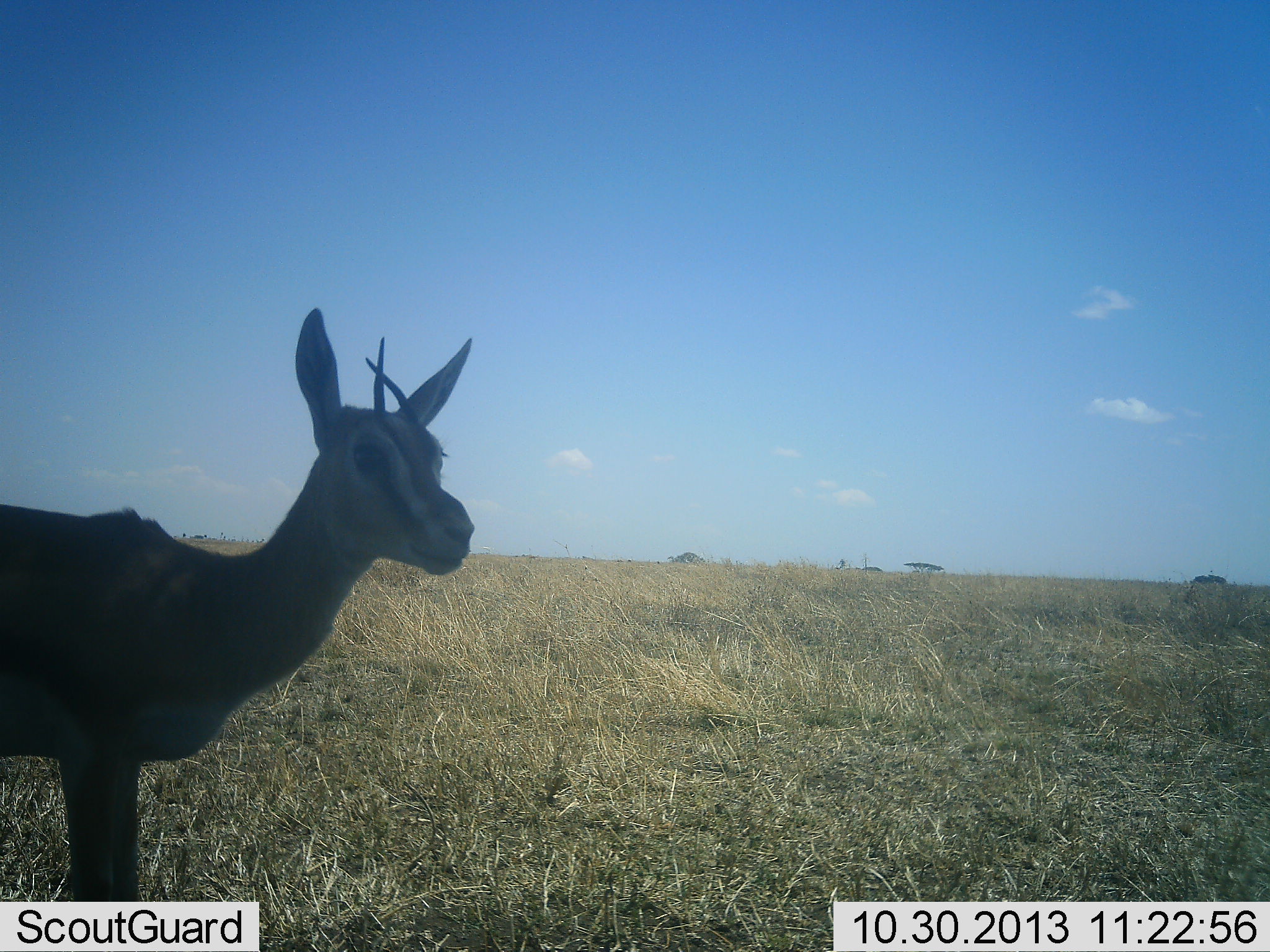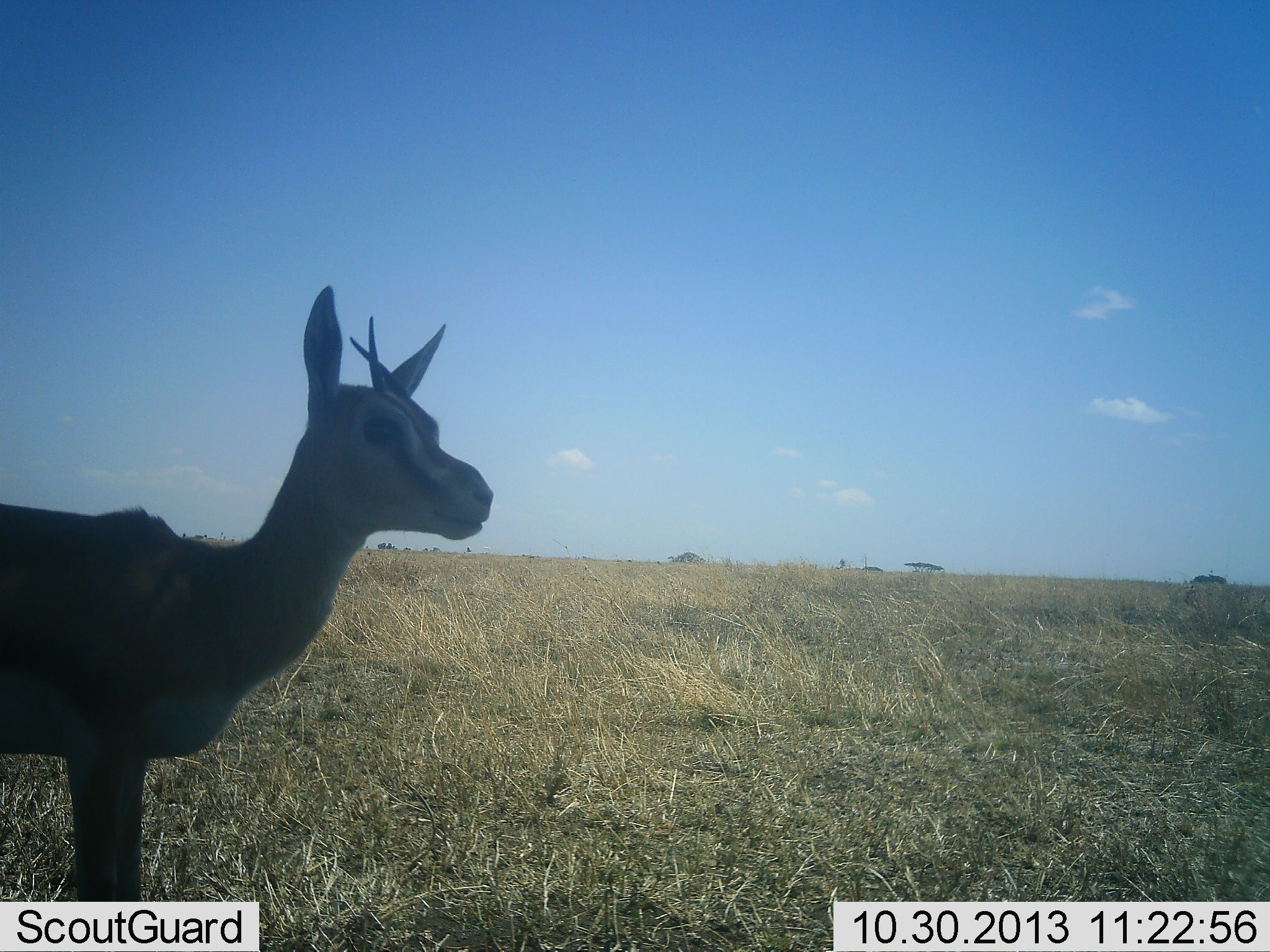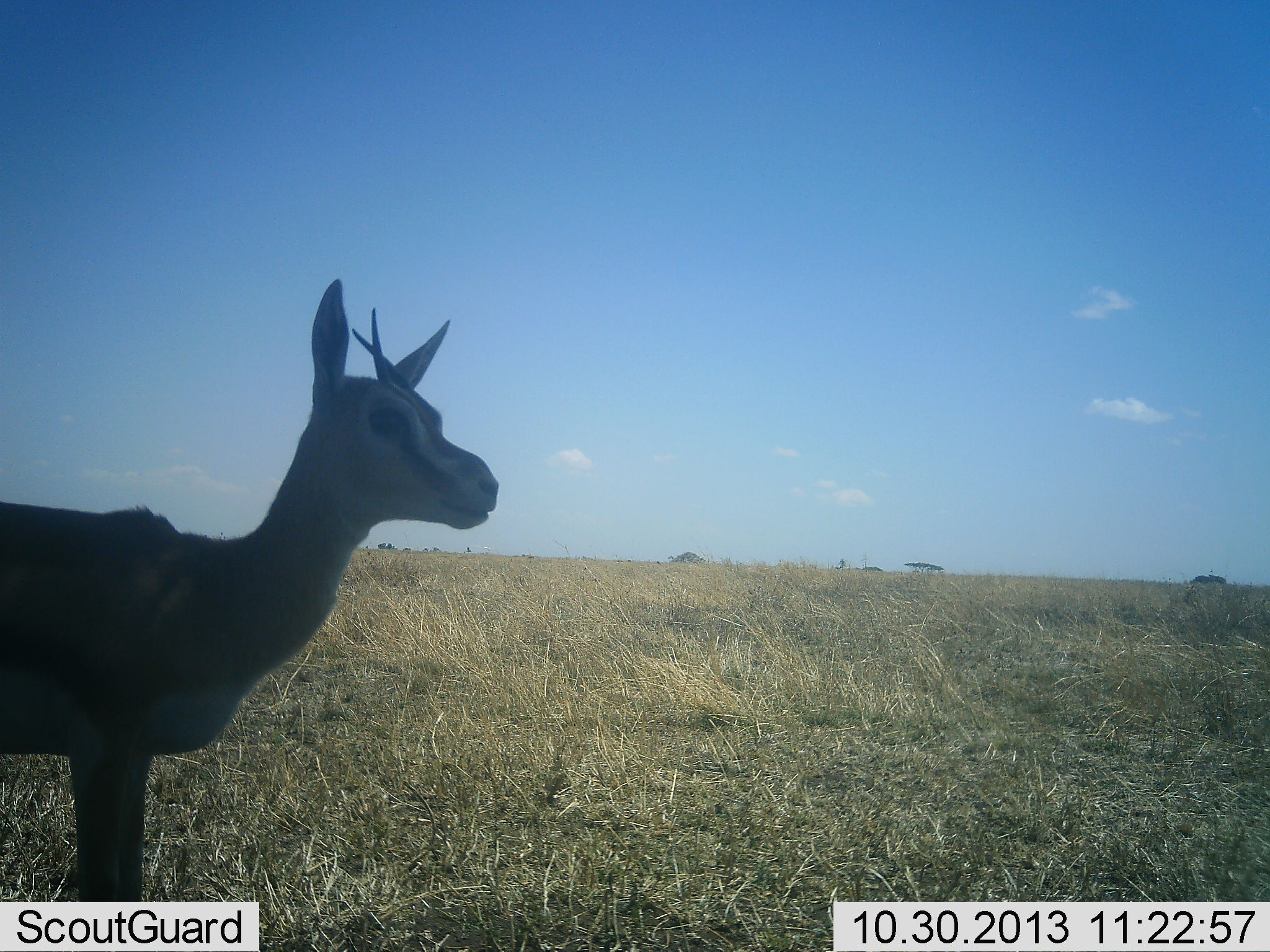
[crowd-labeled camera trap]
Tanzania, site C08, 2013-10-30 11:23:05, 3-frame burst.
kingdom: Animalia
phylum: Chordata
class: Mammalia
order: Artiodactyla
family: Bovidae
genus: Eudorcas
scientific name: Eudorcas thomsonii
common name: thomson's gazelle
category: gazellethomsons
Gazellethomsons (thomson's gazelle) (Eudorcas thomsonii), count 1. Behavior (volunteer vote fractions): standing 100%, resting 0%, moving 0%, interacting 0%. Young present (vote fraction): 0%. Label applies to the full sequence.